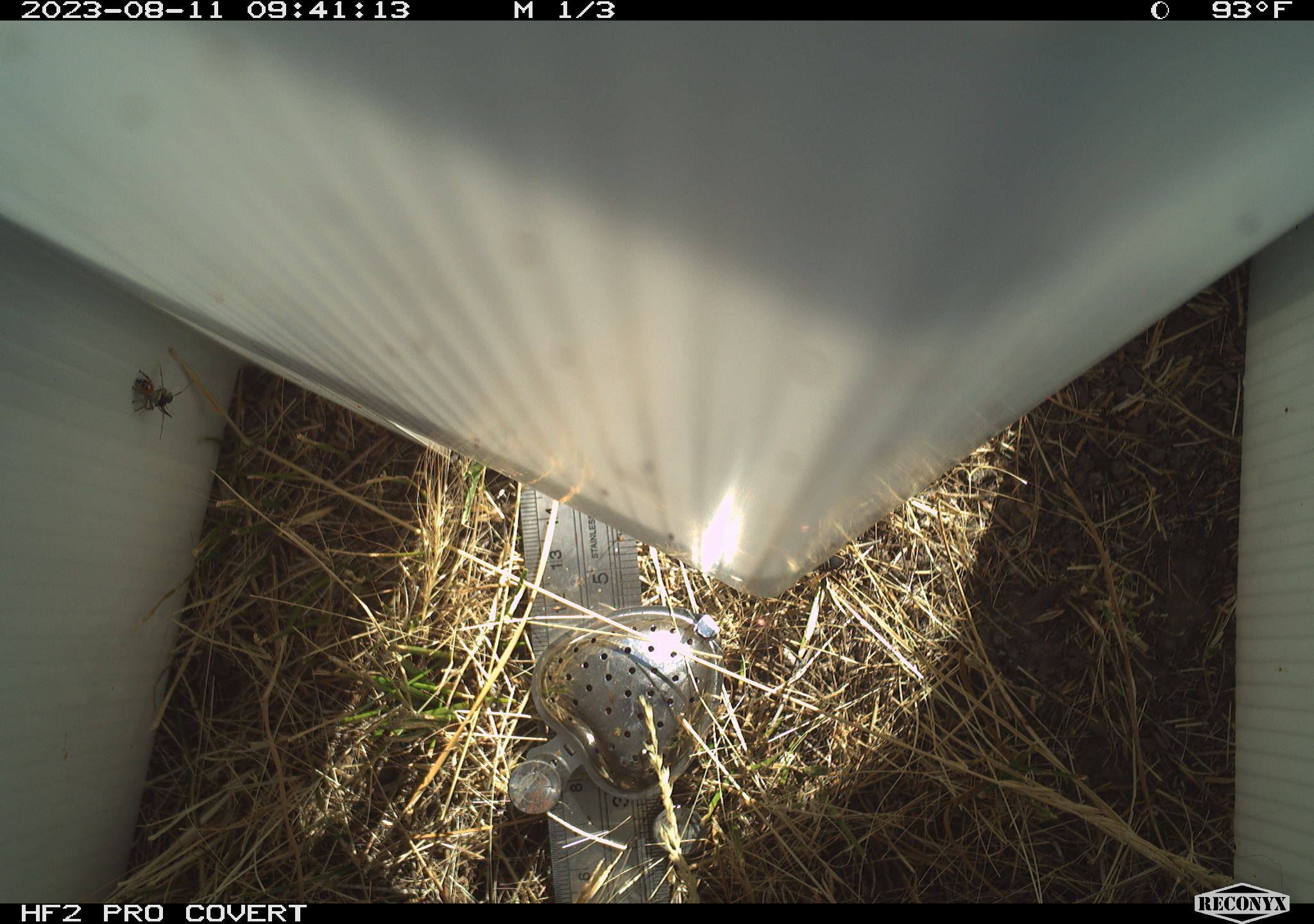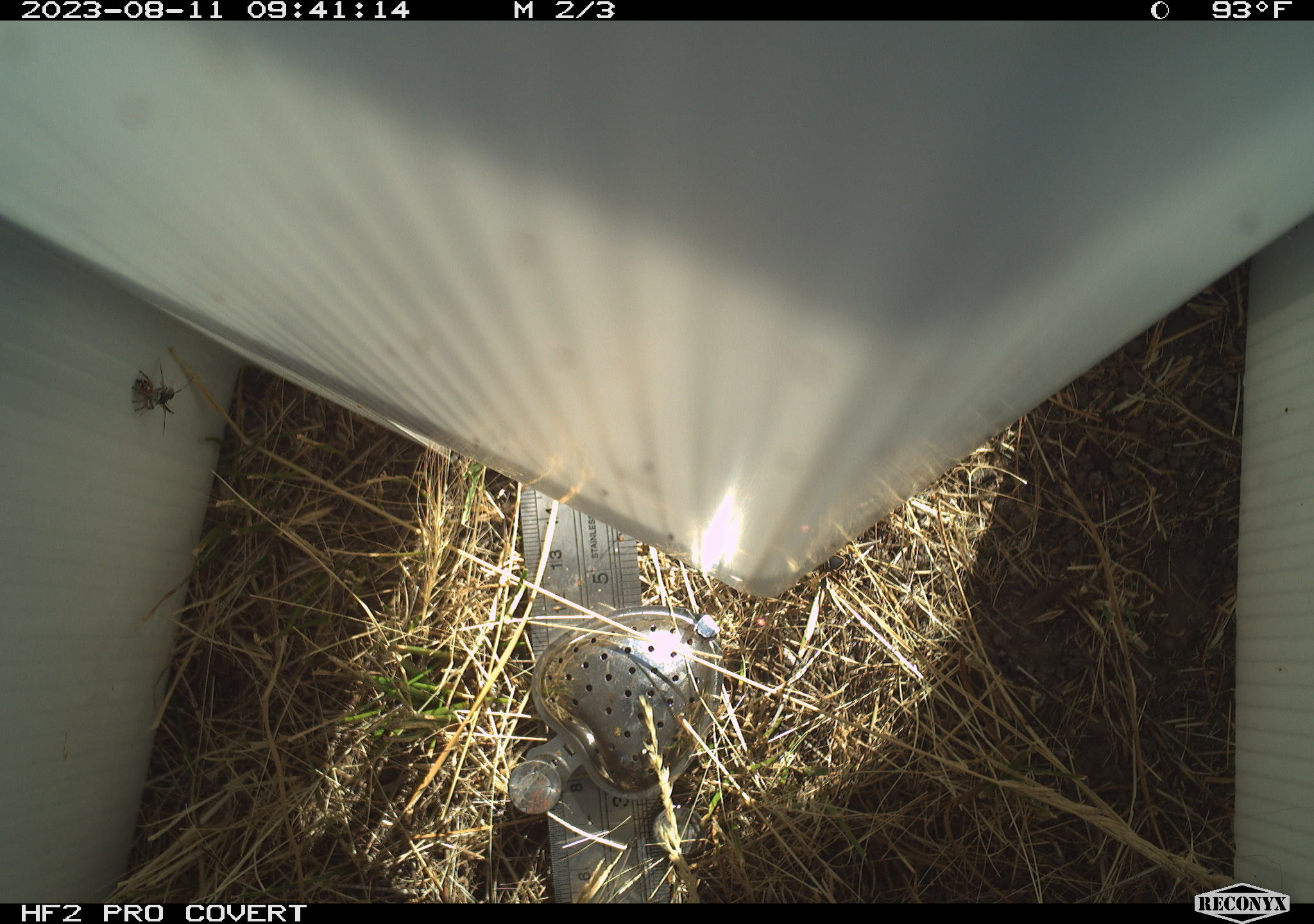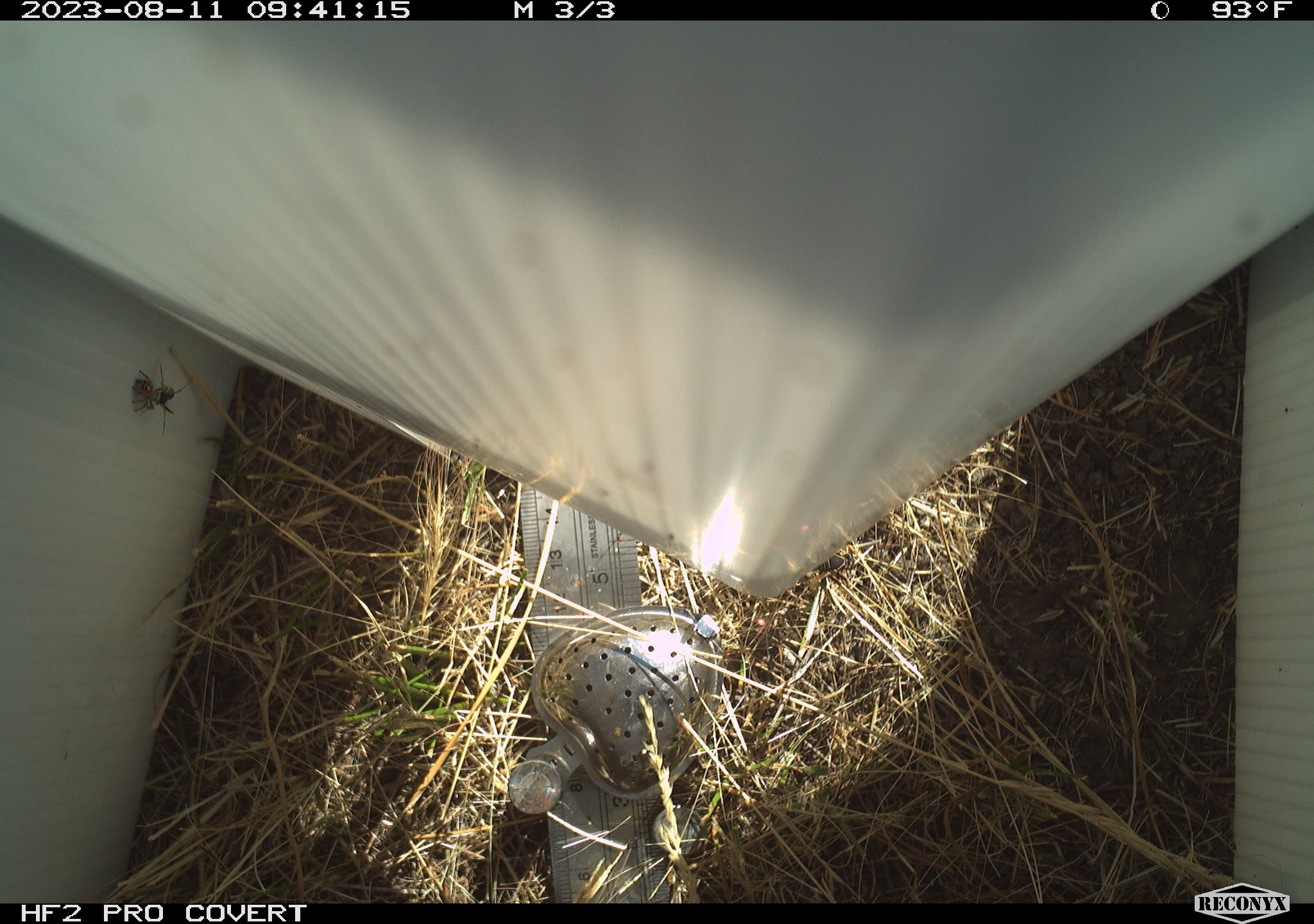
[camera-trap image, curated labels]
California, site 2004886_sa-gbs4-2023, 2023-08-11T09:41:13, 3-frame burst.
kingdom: Animalia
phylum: Arthropoda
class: Insecta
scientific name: Insecta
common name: insect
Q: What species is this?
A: Insect (Insecta).